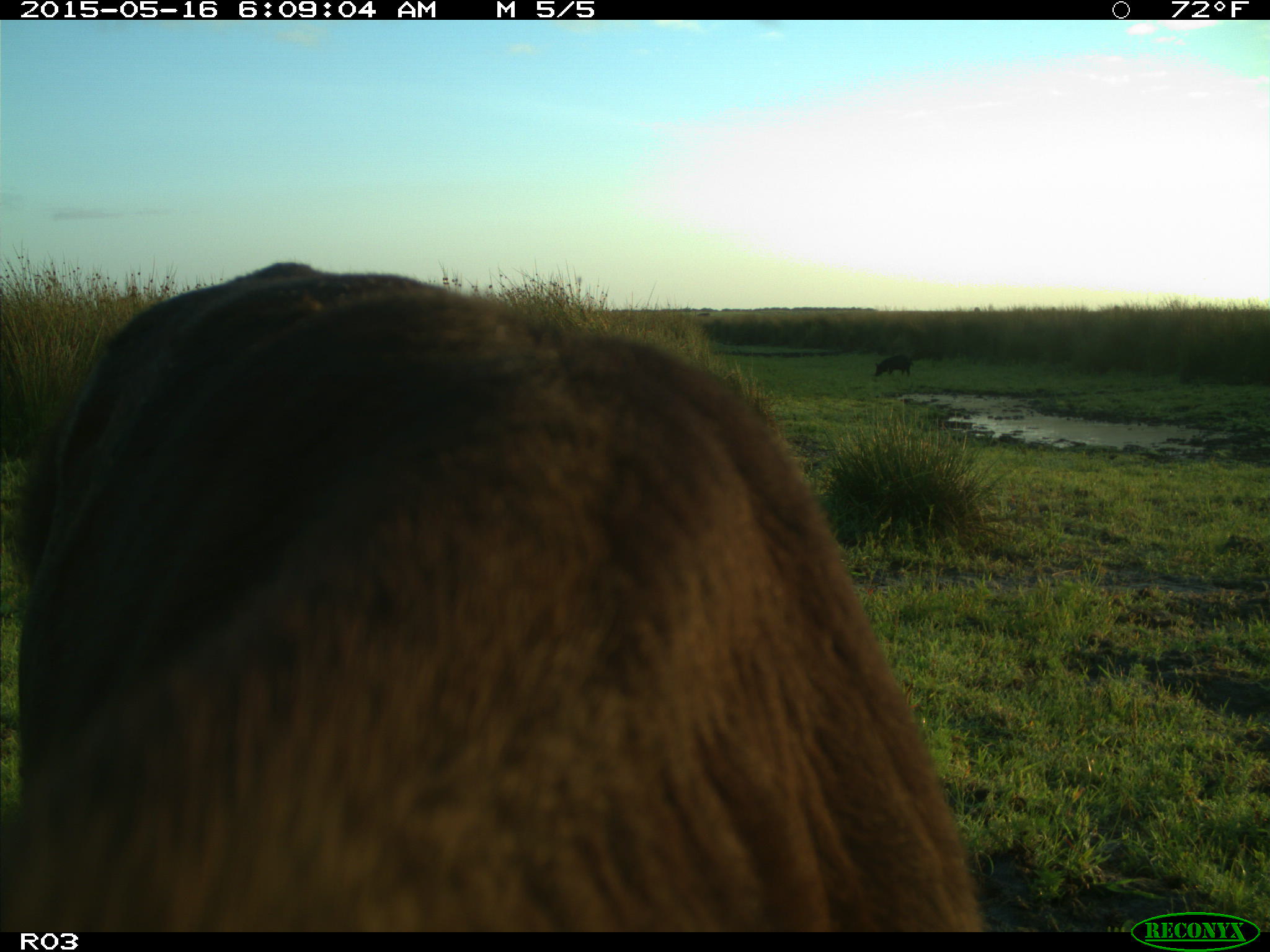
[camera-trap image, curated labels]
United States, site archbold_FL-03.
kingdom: Animalia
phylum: Chordata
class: Mammalia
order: Artiodactyla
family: Suidae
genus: Sus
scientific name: Sus scrofa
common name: wild boar